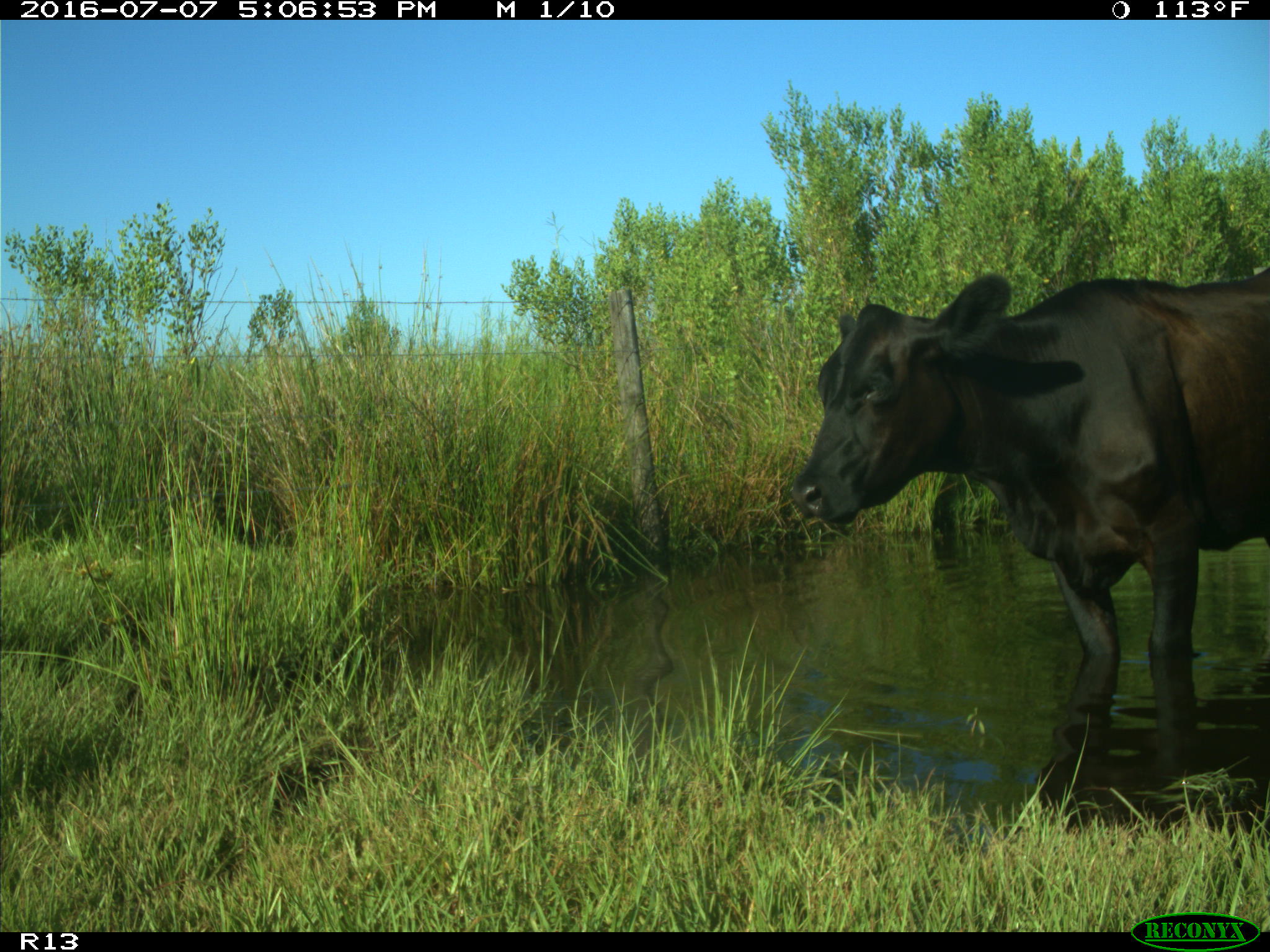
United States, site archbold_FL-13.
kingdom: Animalia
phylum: Chordata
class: Mammalia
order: Artiodactyla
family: Bovidae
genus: Bos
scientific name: Bos taurus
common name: domestic cow